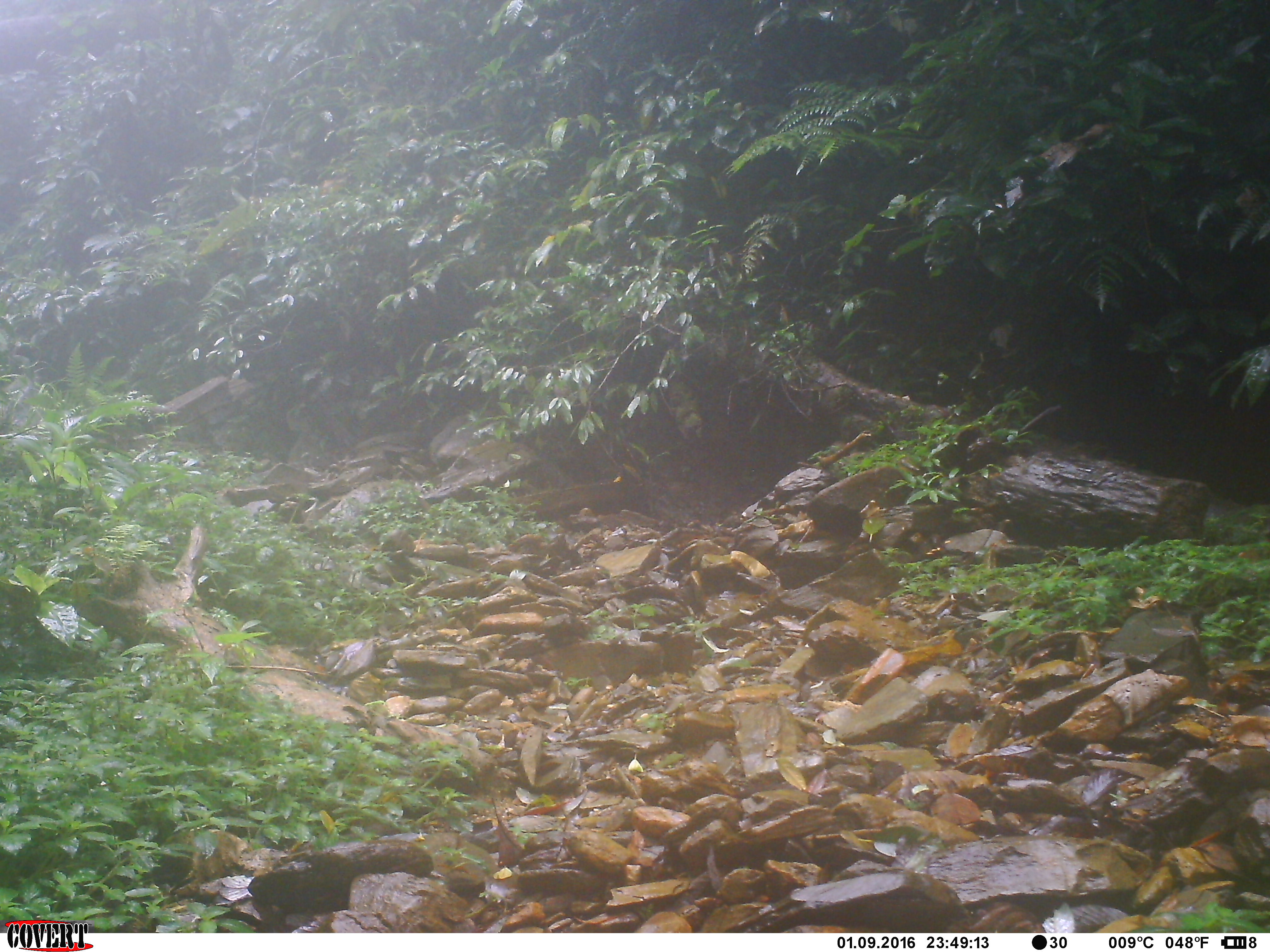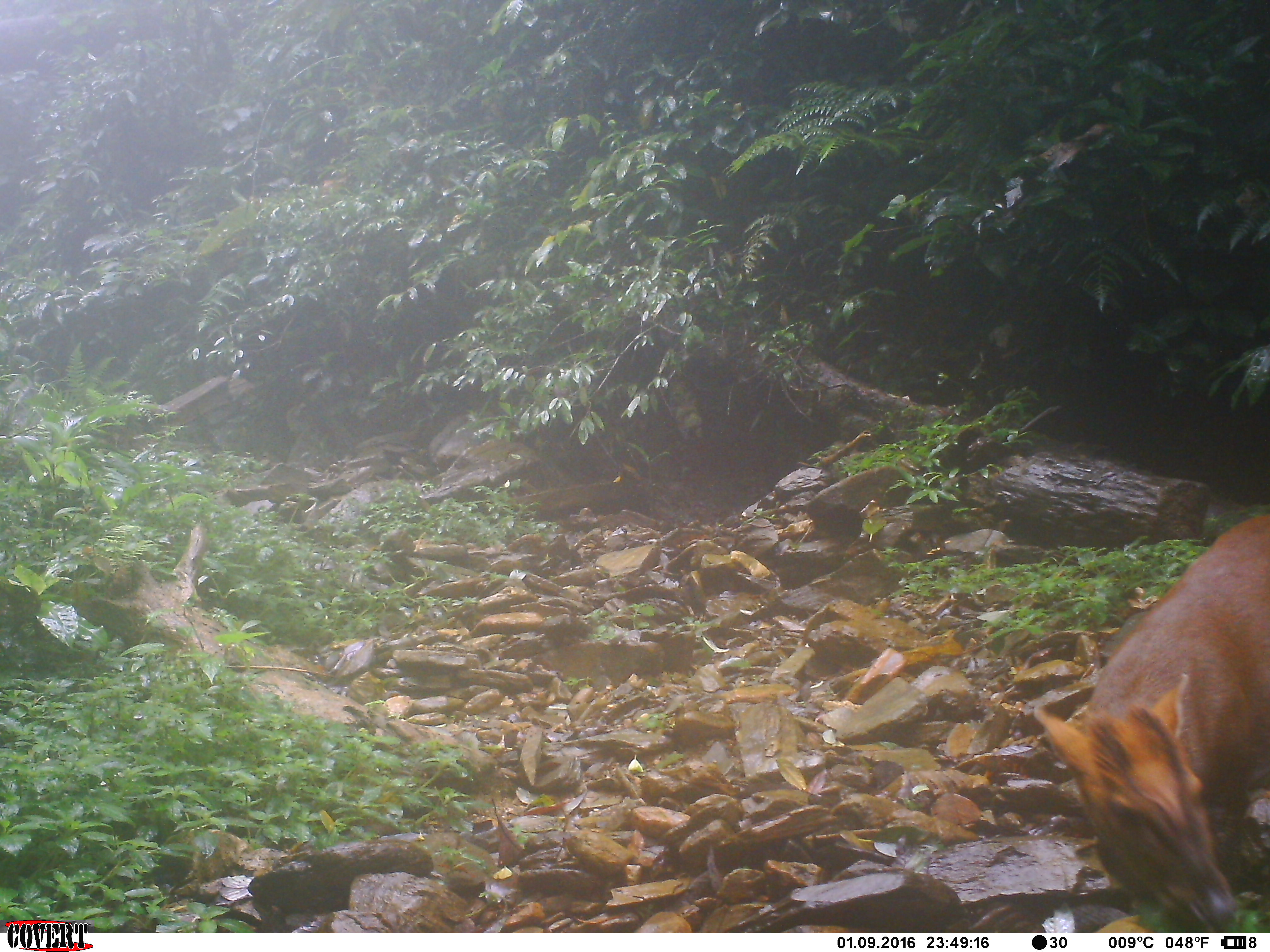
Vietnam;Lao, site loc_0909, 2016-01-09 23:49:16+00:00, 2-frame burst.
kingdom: Animalia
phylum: Chordata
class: Mammalia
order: Artiodactyla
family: Cervidae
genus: Muntiacus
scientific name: Muntiacus rooseveltorum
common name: roosevelt's muntjac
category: roosevelts muntjac group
Roosevelts muntjac group (roosevelt's muntjac) (Muntiacus rooseveltorum). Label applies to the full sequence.